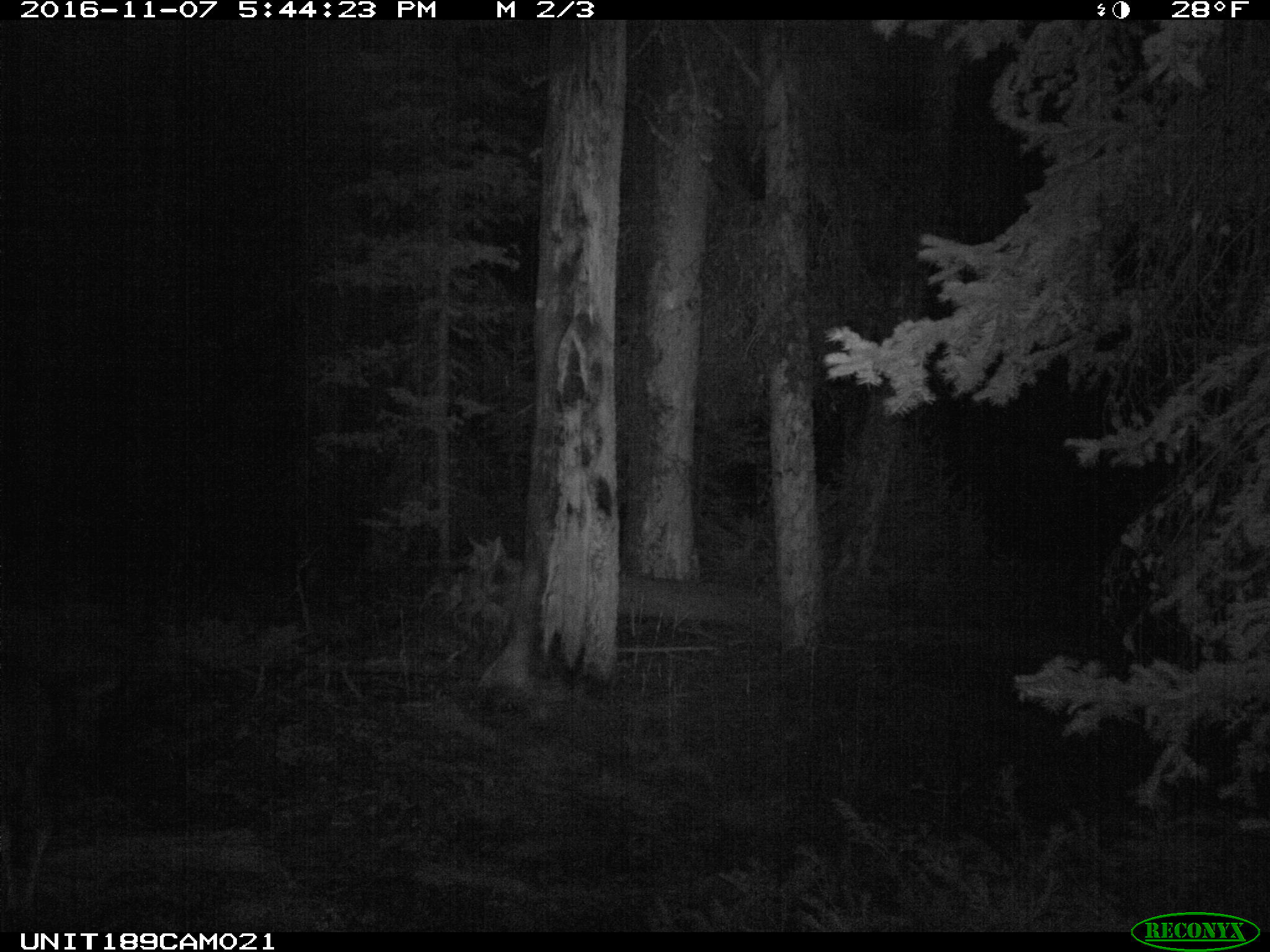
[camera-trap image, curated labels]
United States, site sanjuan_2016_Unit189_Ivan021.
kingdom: Animalia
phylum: Chordata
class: Mammalia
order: Artiodactyla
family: Cervidae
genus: Odocoileus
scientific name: Odocoileus hemionus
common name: mule deer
Odocoileus hemionus (mule deer).